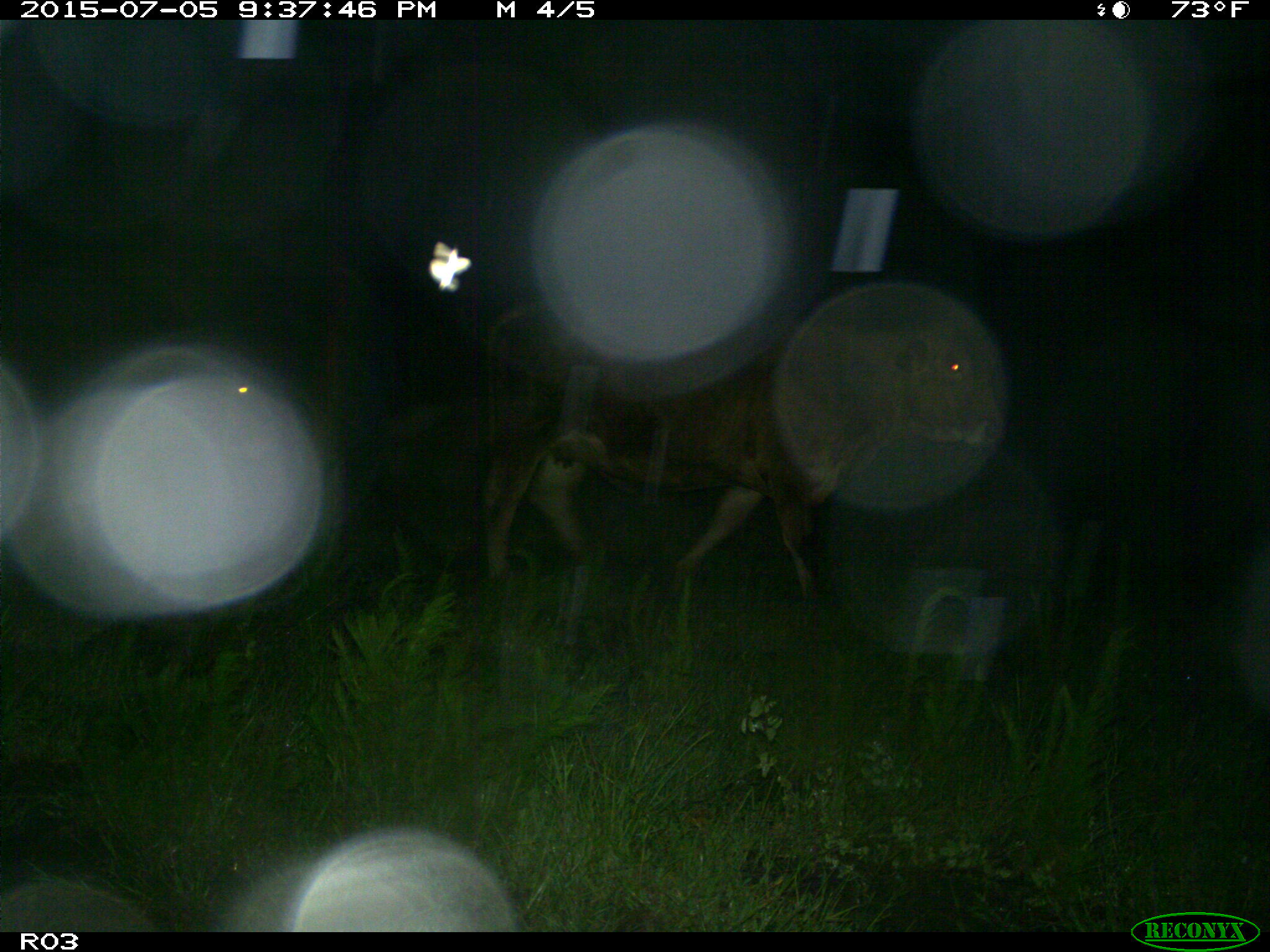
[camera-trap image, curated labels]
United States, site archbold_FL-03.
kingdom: Animalia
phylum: Chordata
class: Mammalia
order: Artiodactyla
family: Bovidae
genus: Bos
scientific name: Bos taurus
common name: domestic cow